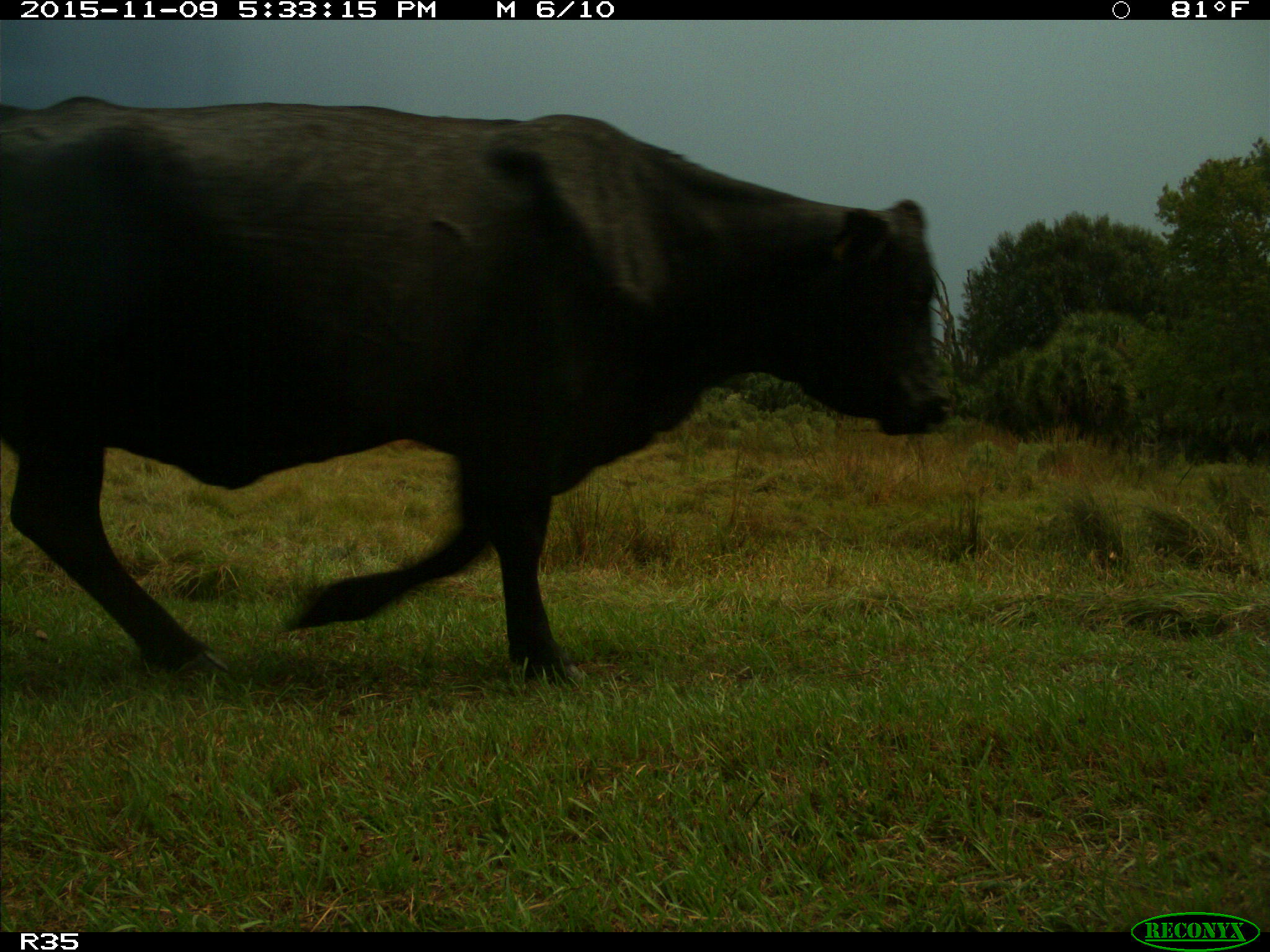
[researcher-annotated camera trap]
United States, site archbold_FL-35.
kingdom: Animalia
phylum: Chordata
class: Mammalia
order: Artiodactyla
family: Bovidae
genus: Bos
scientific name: Bos taurus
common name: domestic cow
Bos taurus (domestic cow).